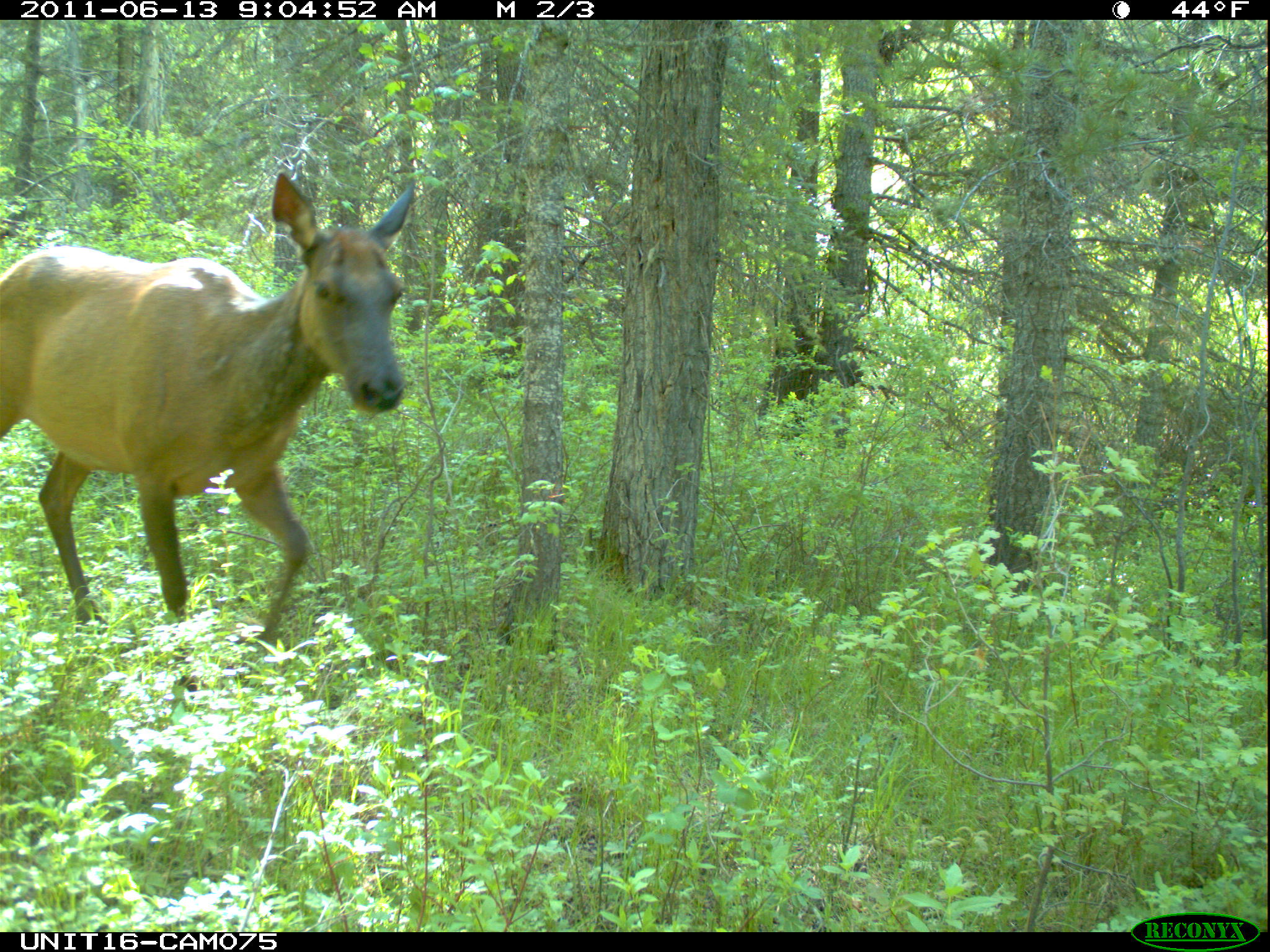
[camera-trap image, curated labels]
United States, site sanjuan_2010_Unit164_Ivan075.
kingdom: Animalia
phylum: Chordata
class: Mammalia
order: Artiodactyla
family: Cervidae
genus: Cervus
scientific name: Cervus elaphus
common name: red deer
Cervus elaphus (red deer).